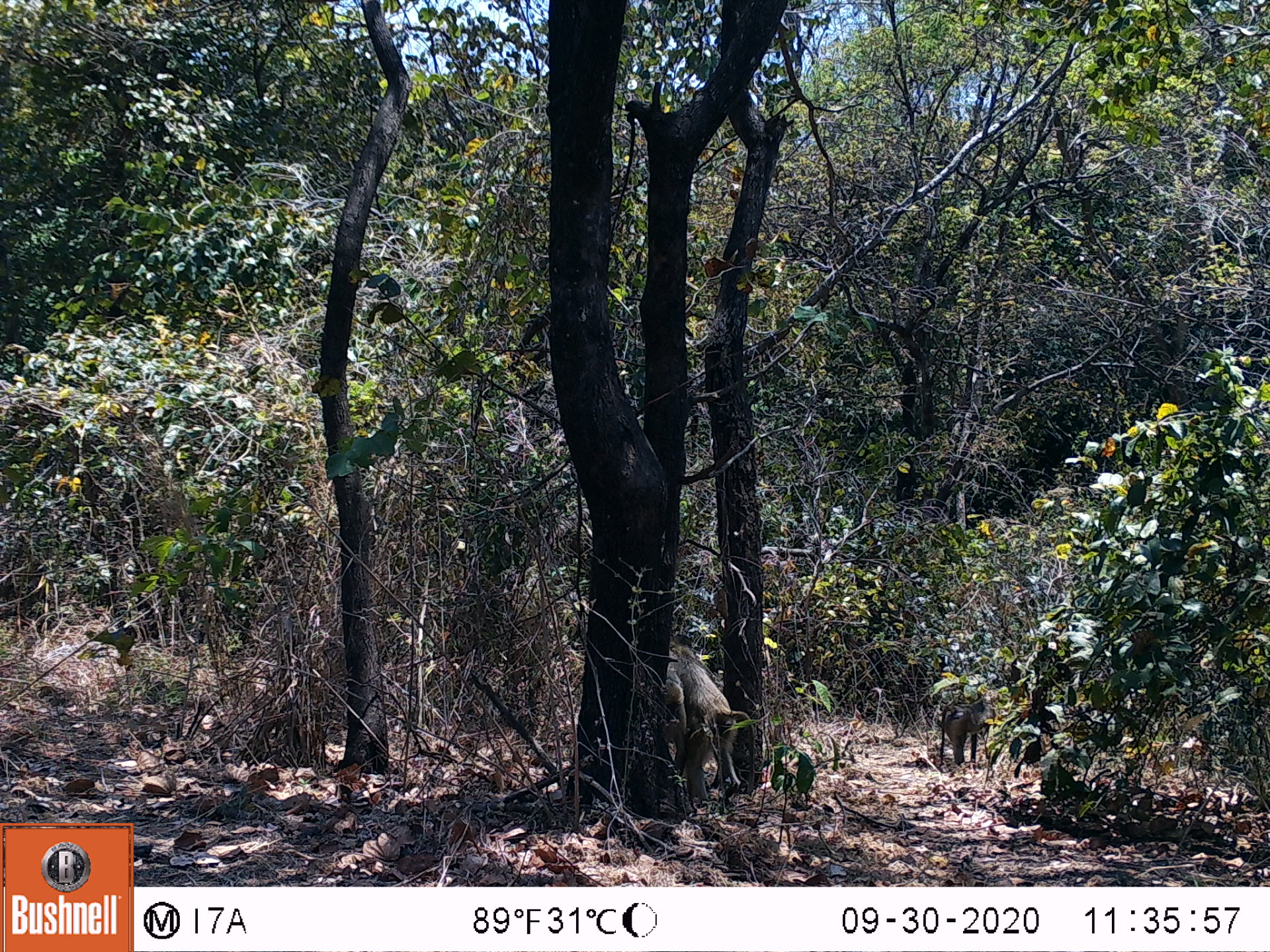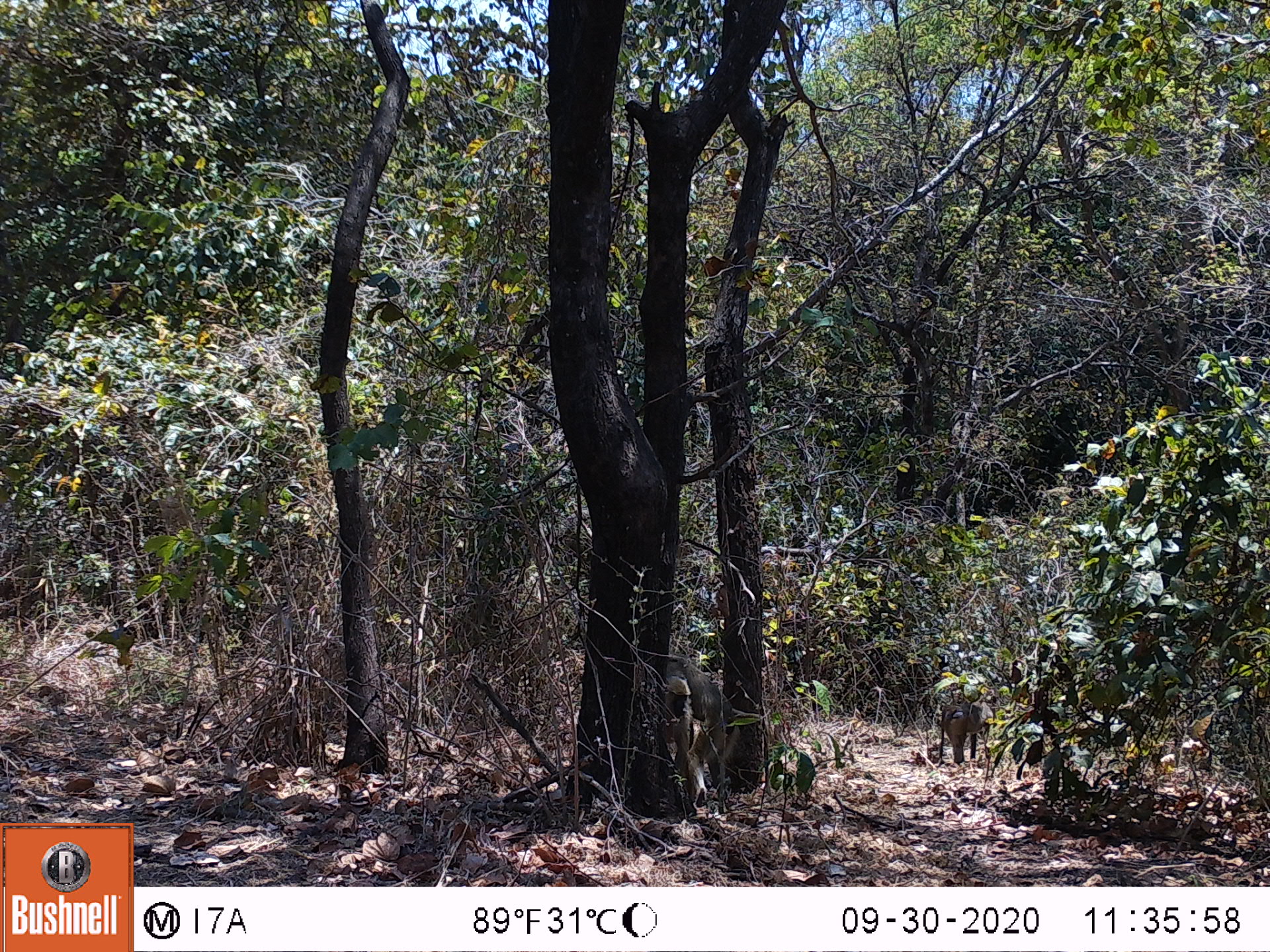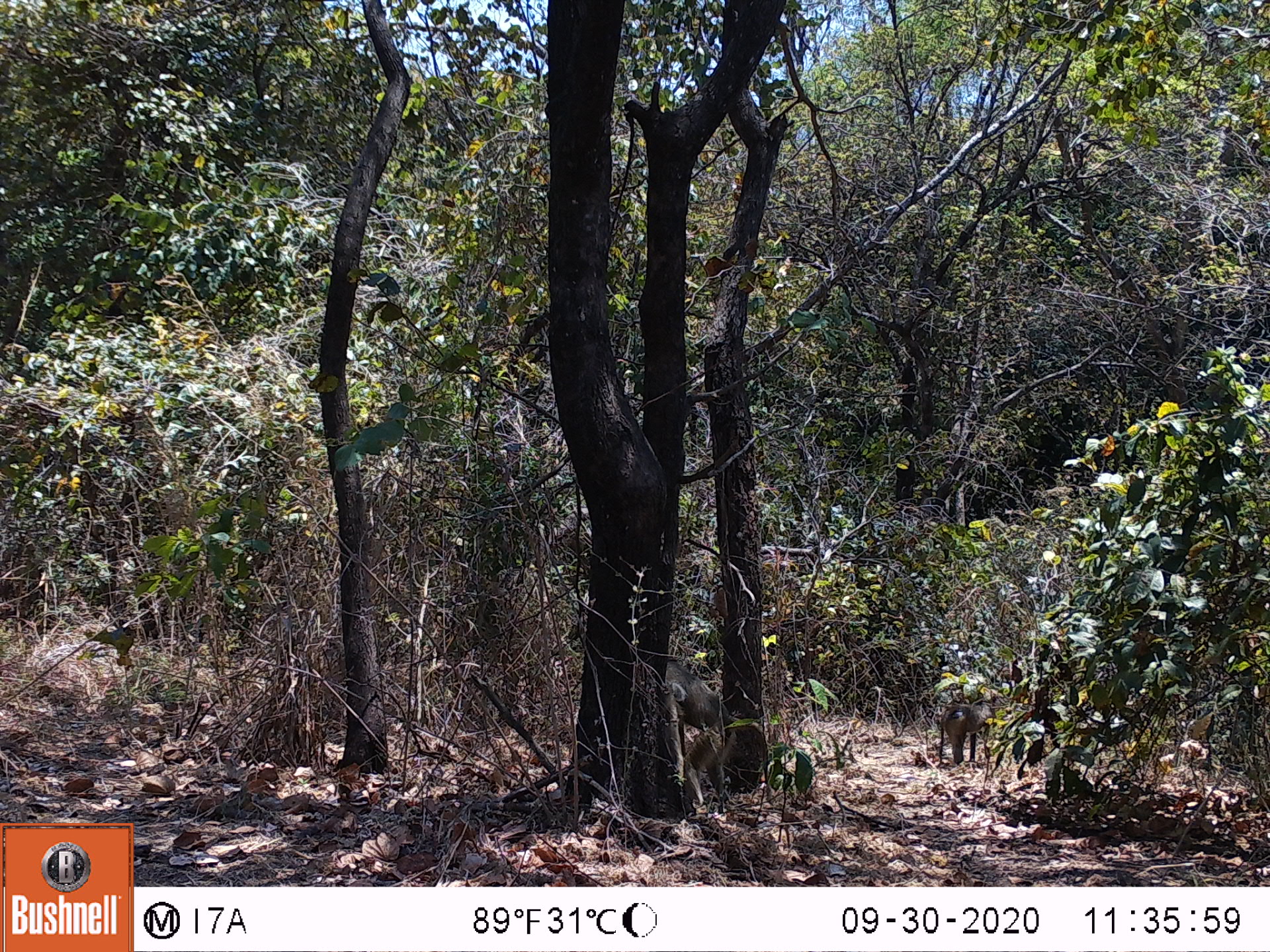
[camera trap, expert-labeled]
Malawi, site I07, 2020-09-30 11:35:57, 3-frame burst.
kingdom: Animalia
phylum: Chordata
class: Mammalia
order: Primates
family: Cercopithecidae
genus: Papio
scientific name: Papio cynocephalus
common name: yellow baboon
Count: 2.